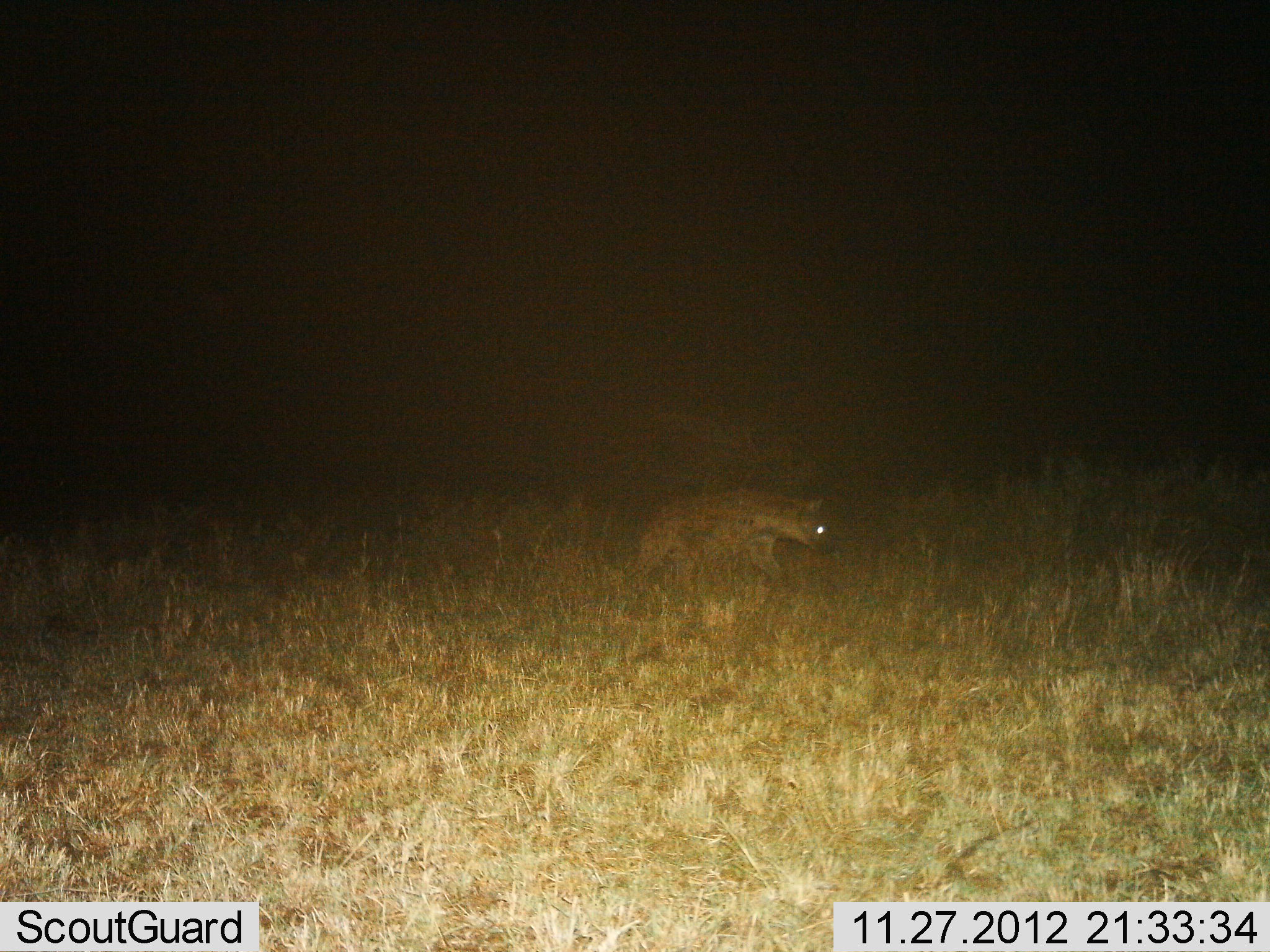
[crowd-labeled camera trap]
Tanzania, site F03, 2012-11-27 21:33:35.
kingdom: Animalia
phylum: Chordata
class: Mammalia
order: Carnivora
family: Hyaenidae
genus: Crocuta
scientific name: Crocuta crocuta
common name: spotted hyena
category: hyenaspotted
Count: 1.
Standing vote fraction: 19%.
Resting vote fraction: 0%.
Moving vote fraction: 85%.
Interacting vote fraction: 0%.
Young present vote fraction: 0%.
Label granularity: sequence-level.